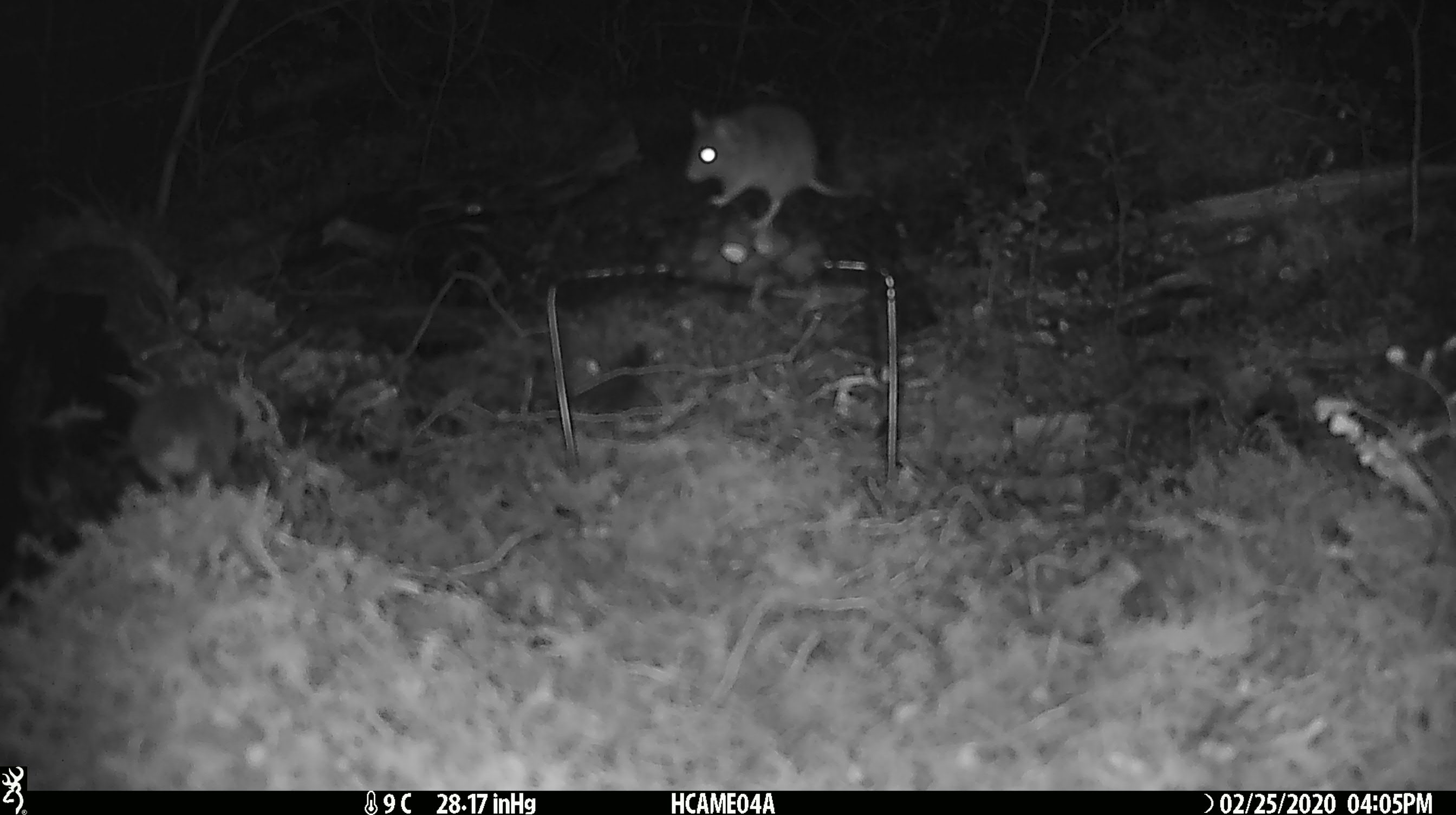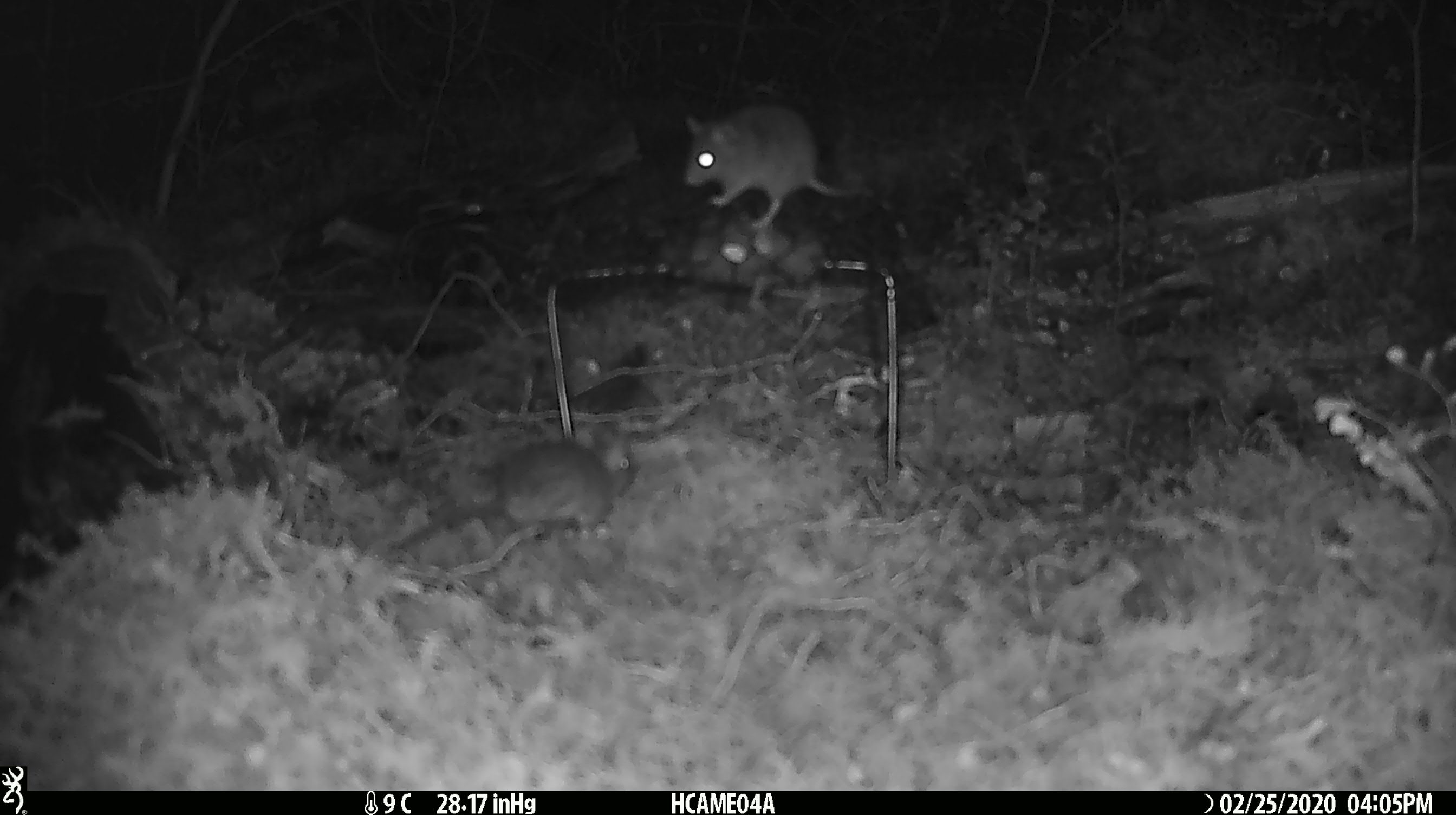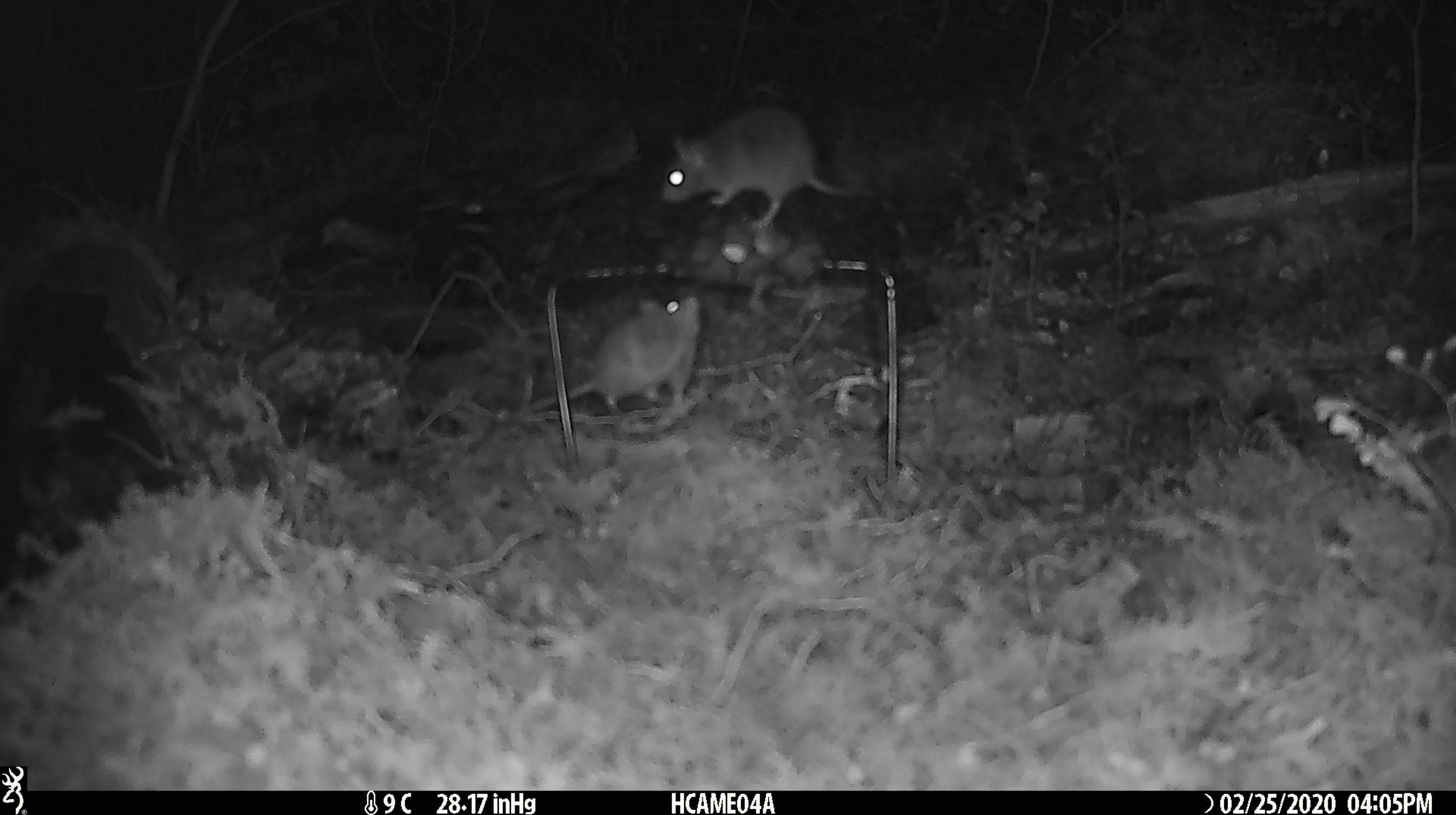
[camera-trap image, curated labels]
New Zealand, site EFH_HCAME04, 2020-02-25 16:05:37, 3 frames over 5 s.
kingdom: Animalia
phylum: Chordata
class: Mammalia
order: Rodentia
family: Muridae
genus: Mus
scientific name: Mus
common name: mouse